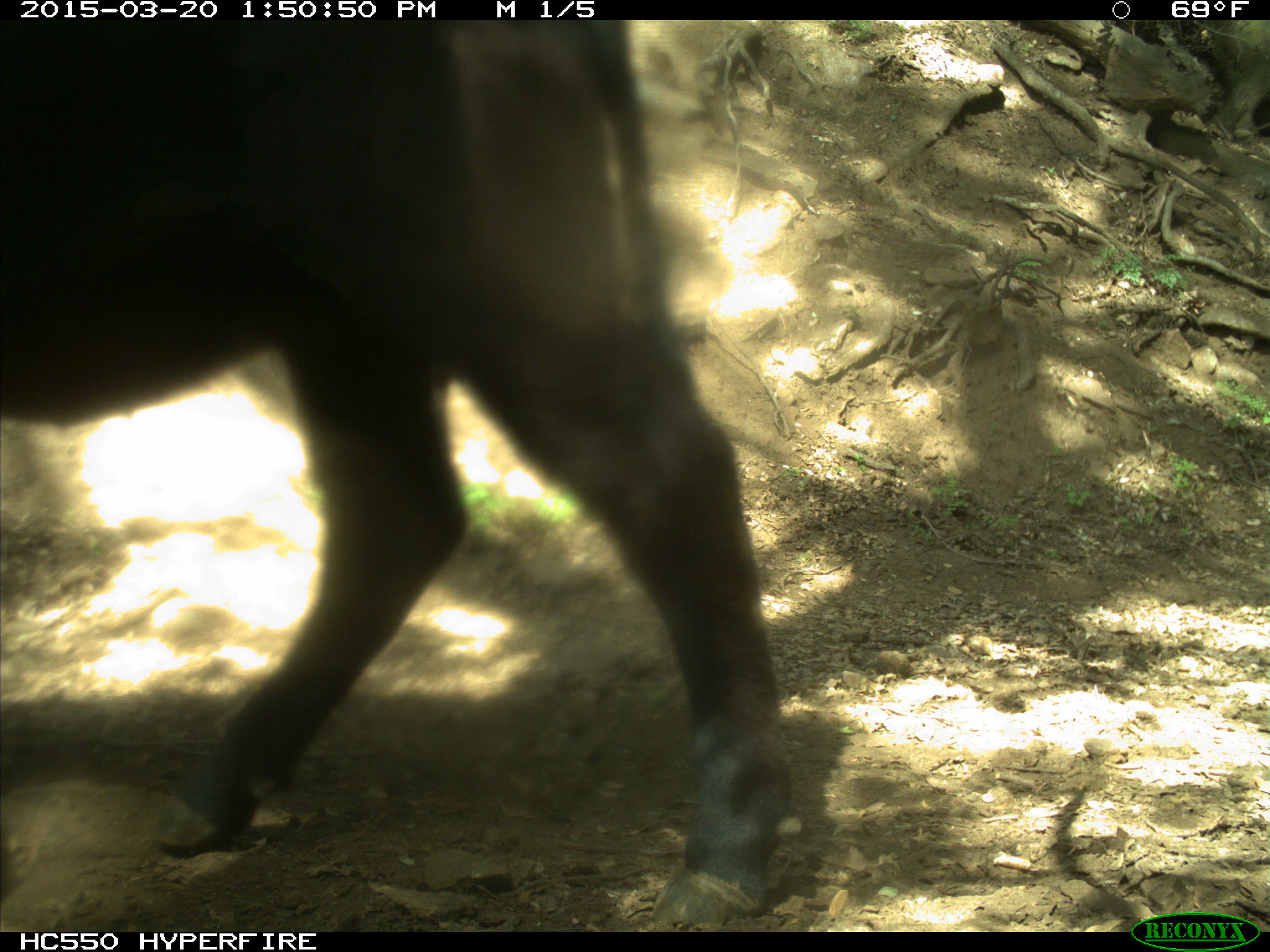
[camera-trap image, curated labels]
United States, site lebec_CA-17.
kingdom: Animalia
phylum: Chordata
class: Mammalia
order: Artiodactyla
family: Bovidae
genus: Bos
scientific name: Bos taurus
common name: domestic cow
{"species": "Bos taurus (domestic cow)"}